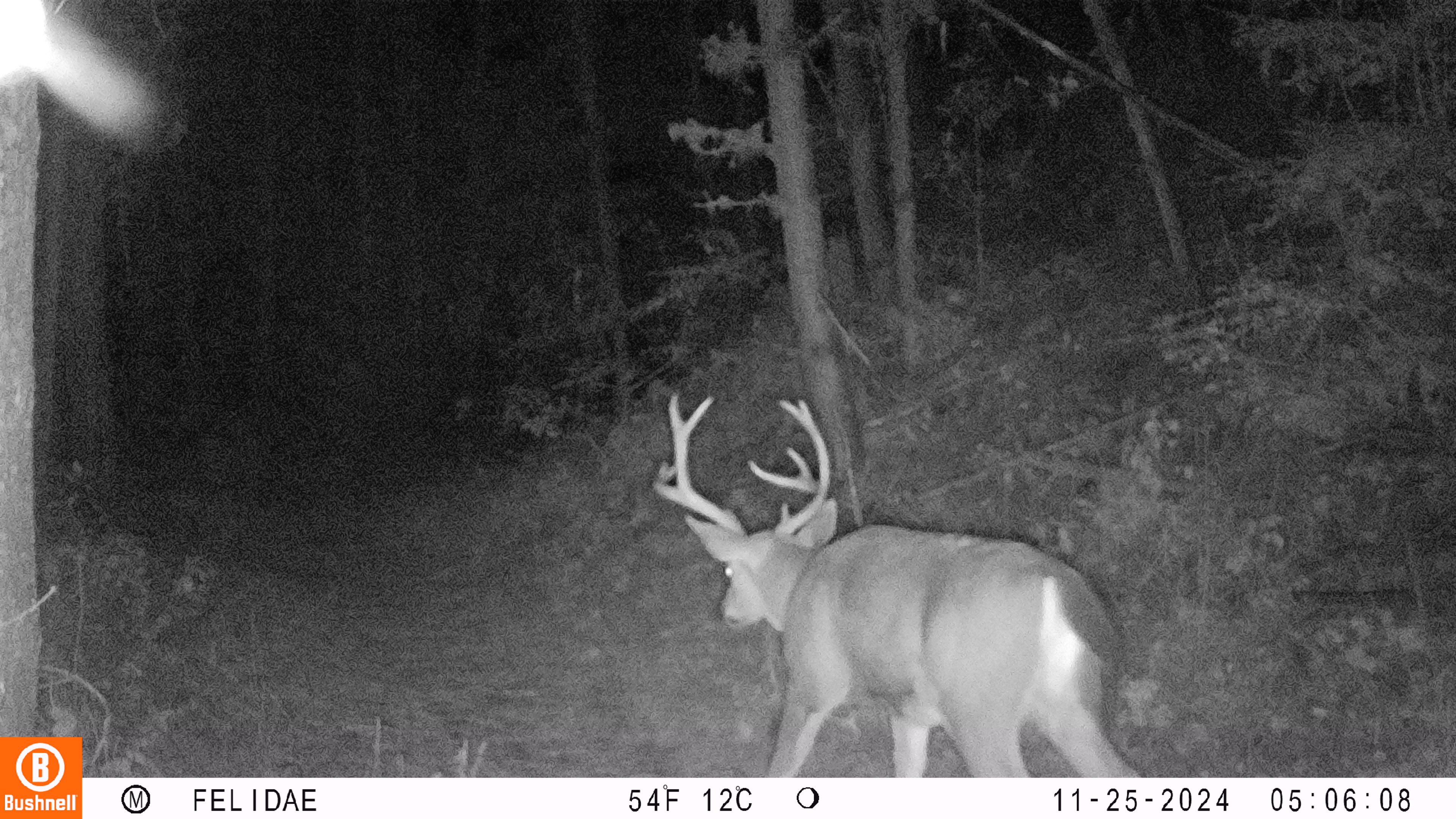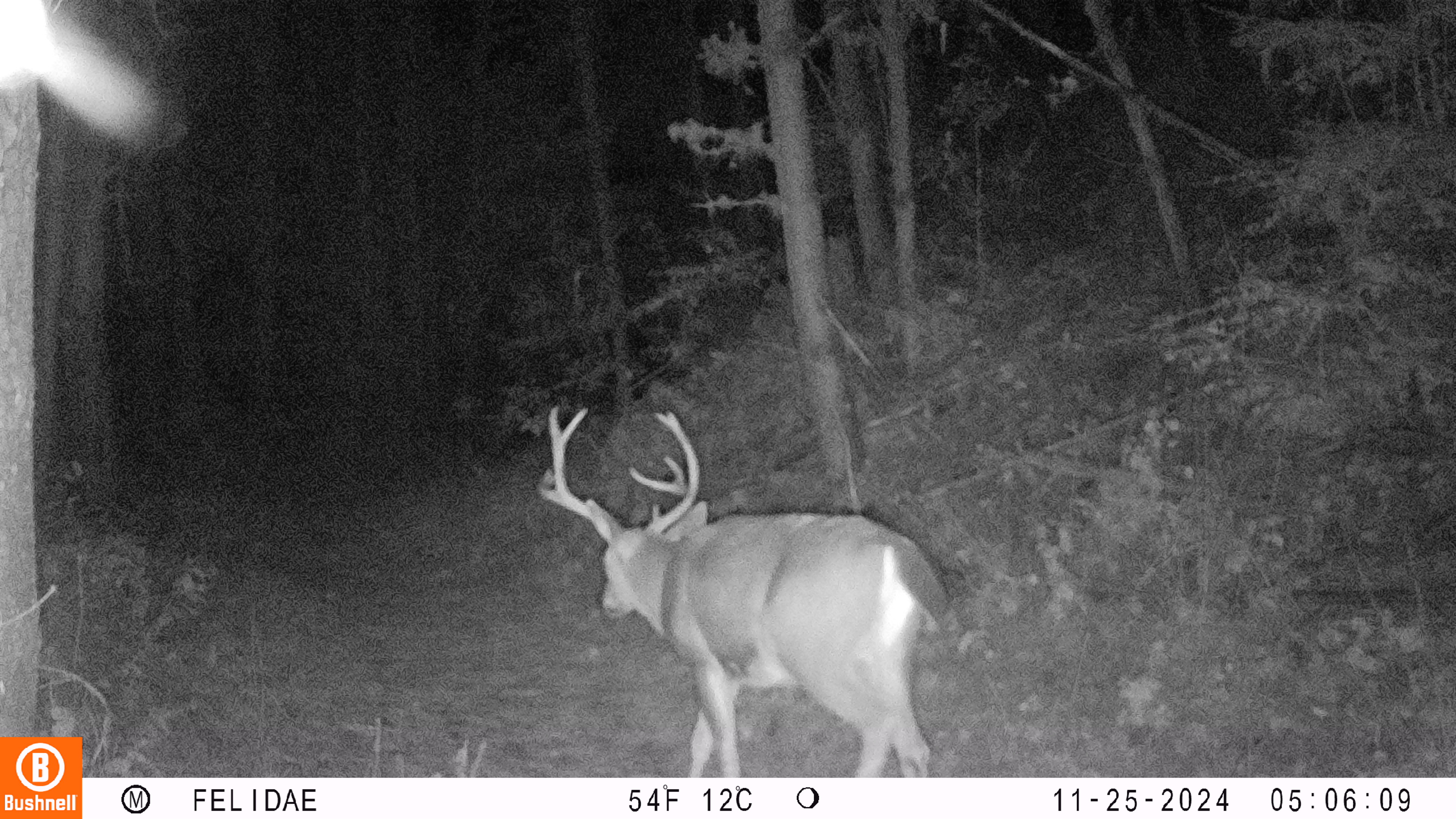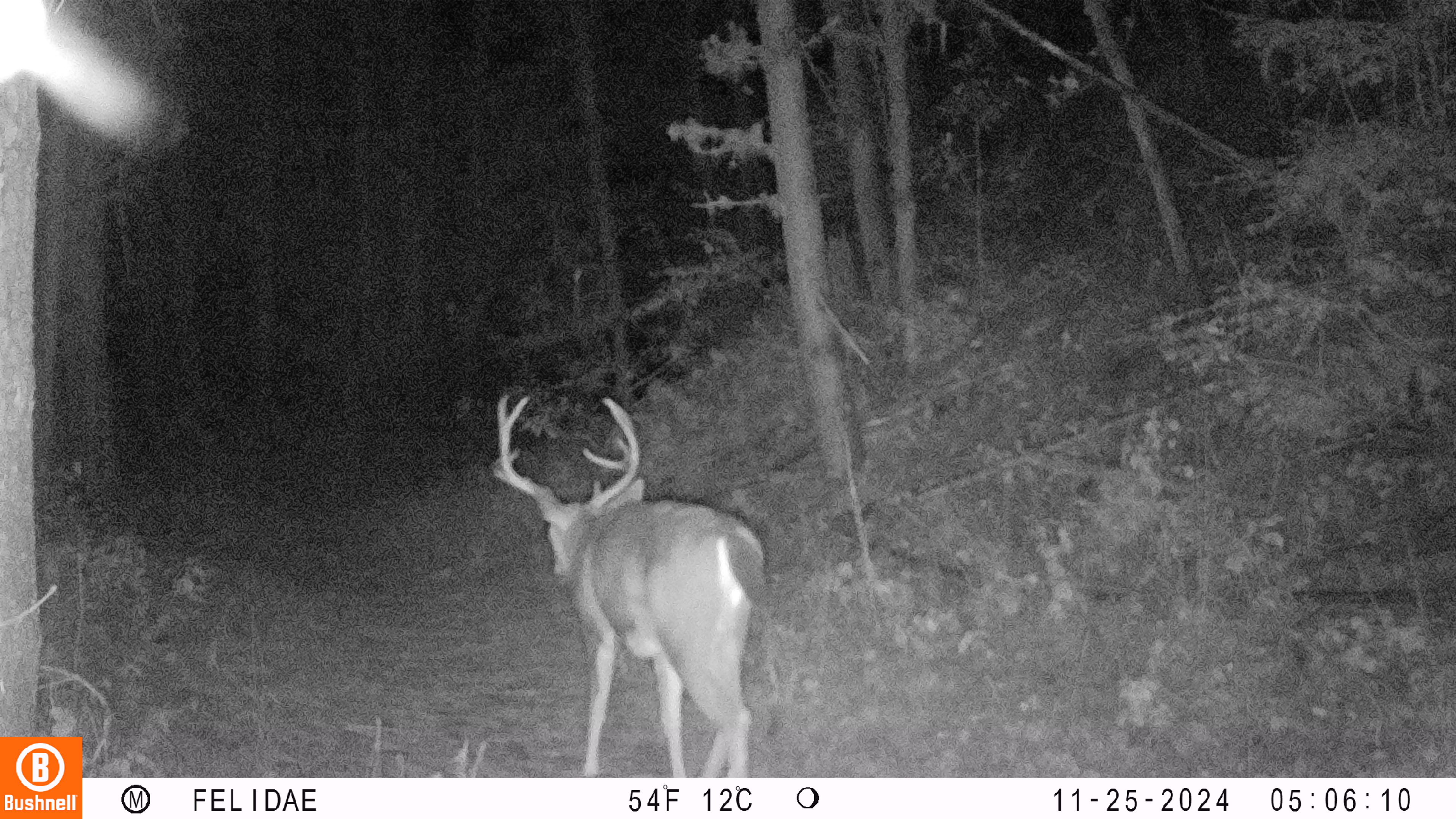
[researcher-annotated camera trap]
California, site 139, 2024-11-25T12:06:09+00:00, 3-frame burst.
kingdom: Animalia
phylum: Chordata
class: Mammalia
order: Artiodactyla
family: Cervidae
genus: Odocoileus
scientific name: Odocoileus hemionus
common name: mule deer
Mule deer (Odocoileus hemionus).